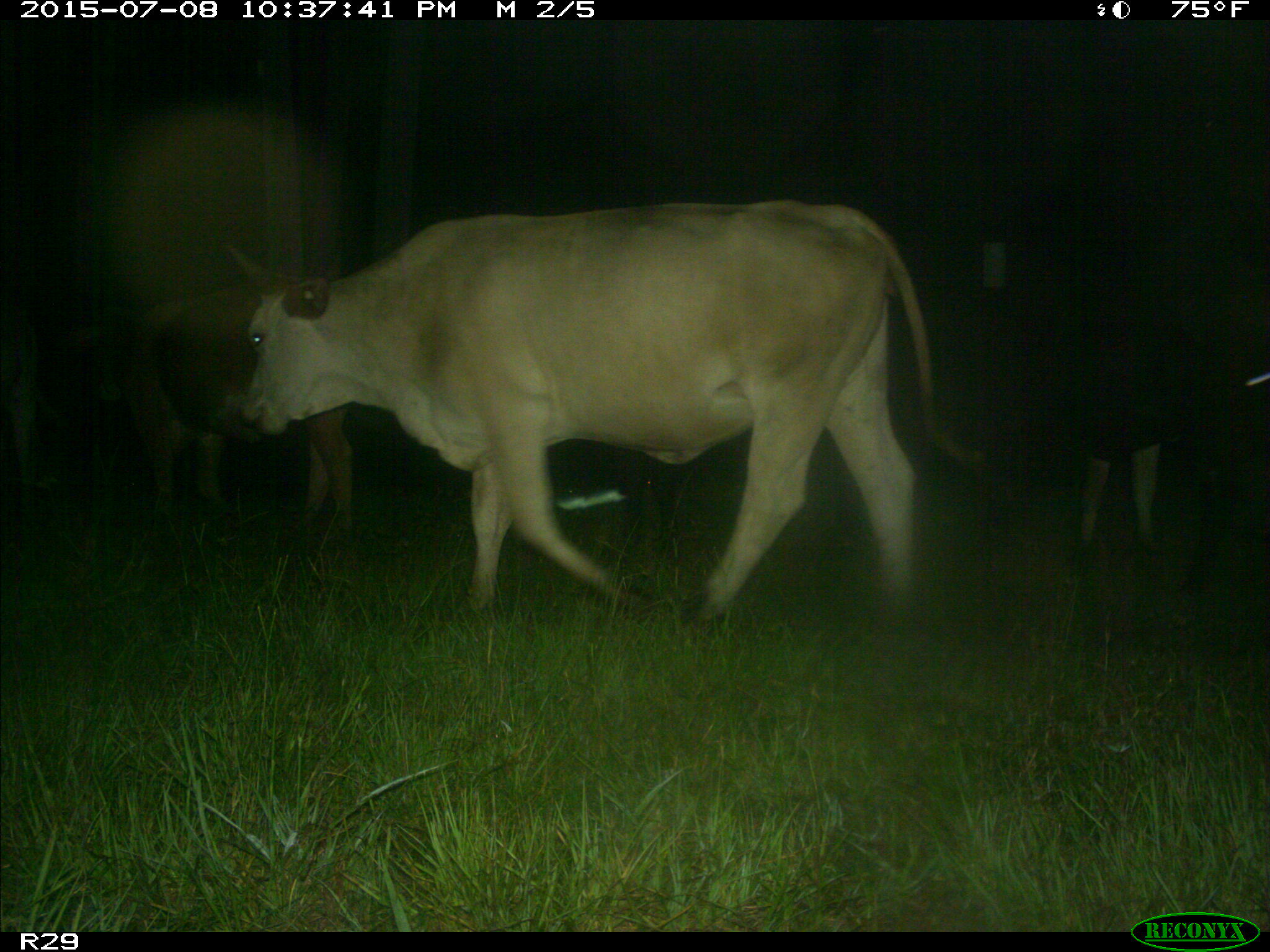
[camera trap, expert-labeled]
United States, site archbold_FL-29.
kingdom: Animalia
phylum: Chordata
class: Mammalia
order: Artiodactyla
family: Bovidae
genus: Bos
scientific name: Bos taurus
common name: domestic cow